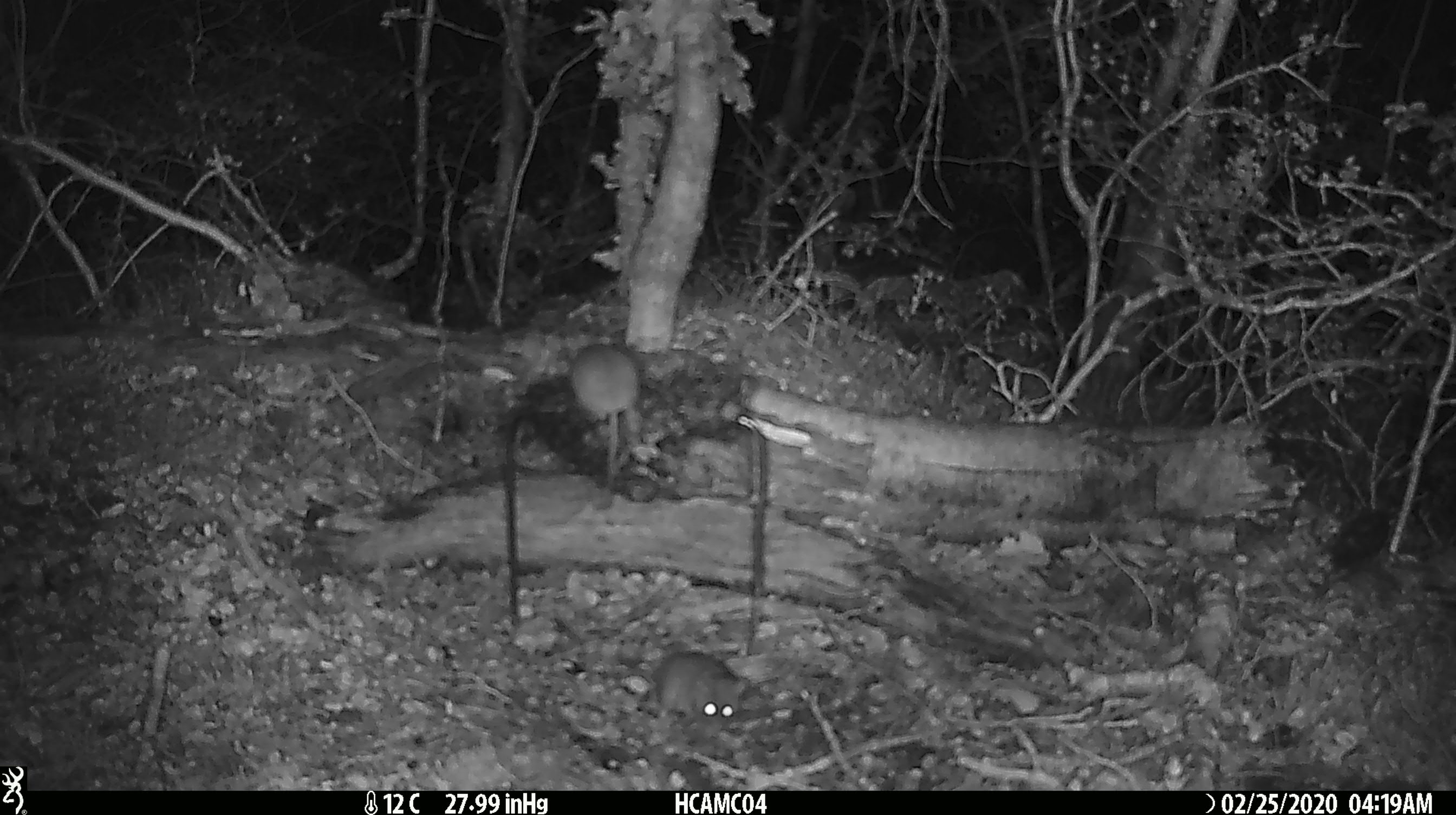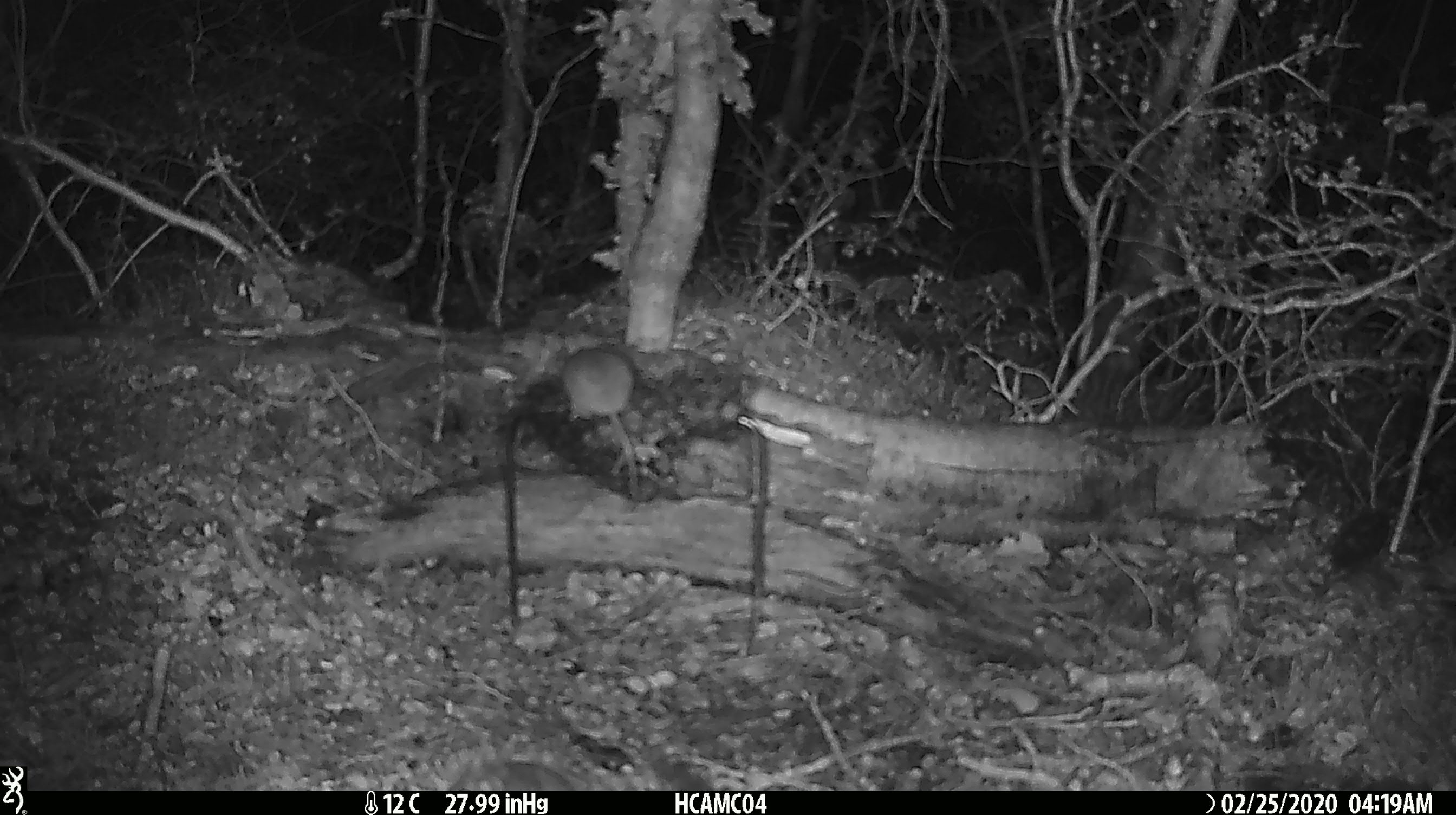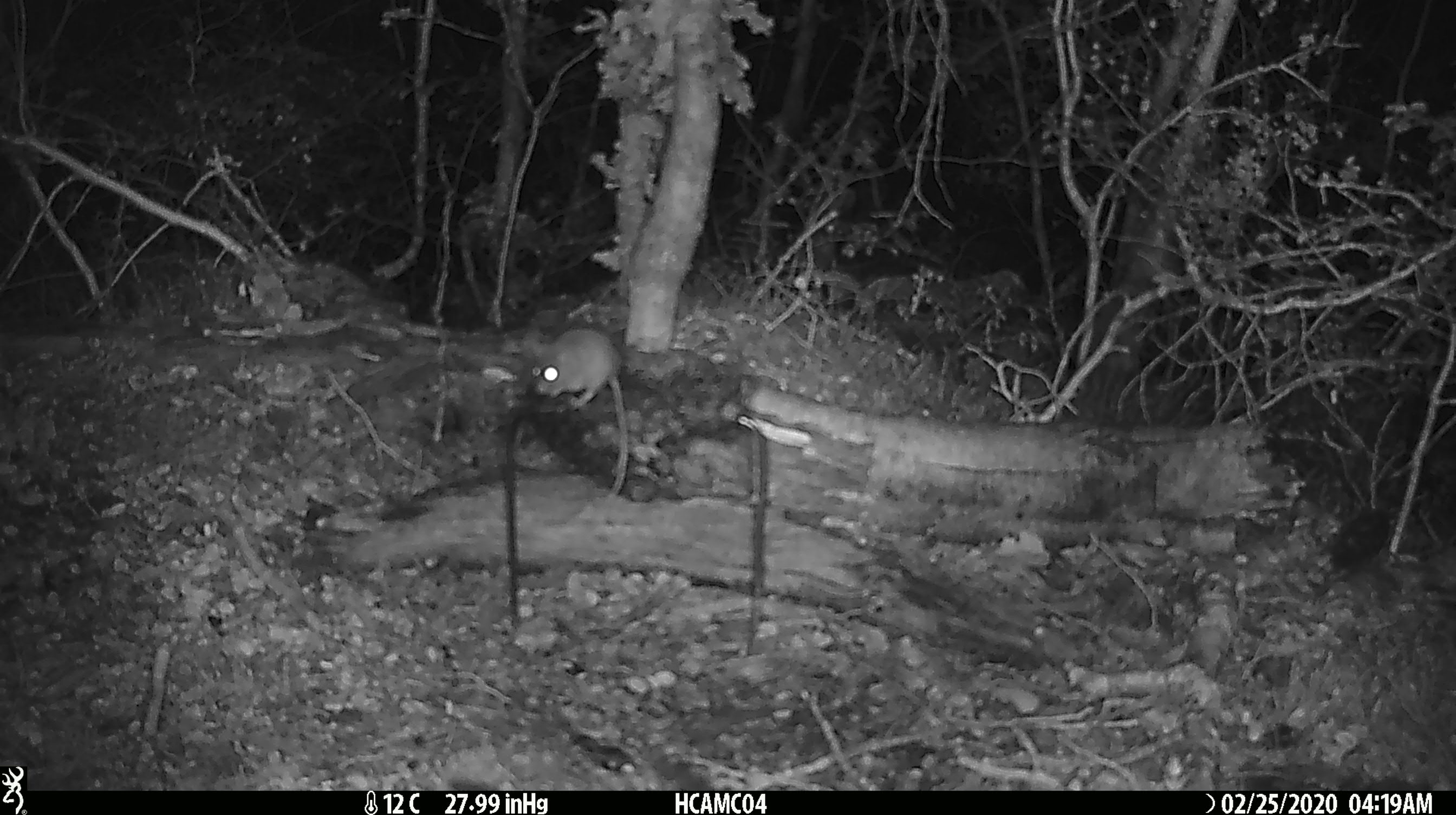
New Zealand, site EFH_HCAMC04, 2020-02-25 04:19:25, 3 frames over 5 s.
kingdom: Animalia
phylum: Chordata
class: Mammalia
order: Rodentia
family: Muridae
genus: Mus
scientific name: Mus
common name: mouse